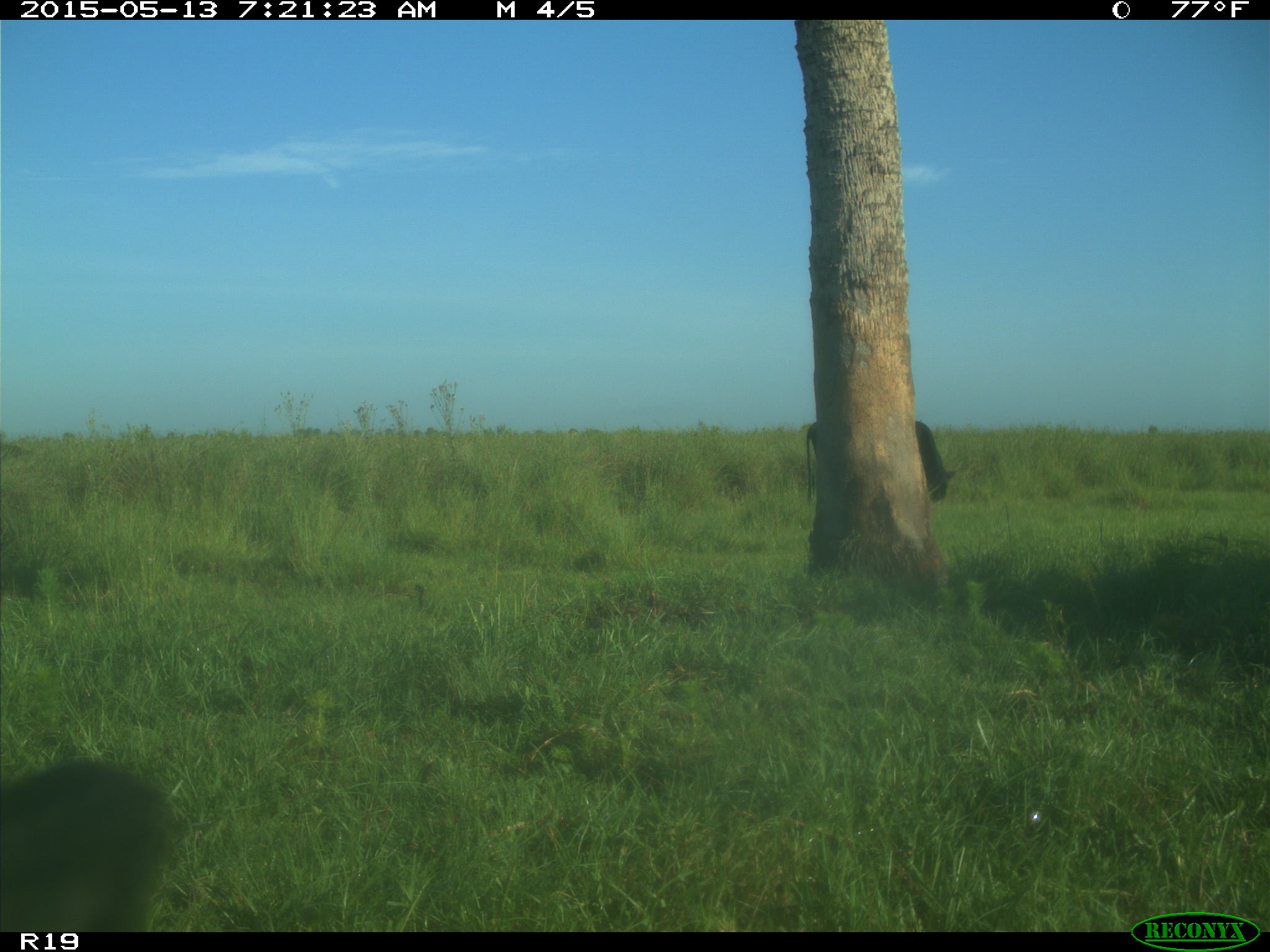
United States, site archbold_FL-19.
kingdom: Animalia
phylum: Chordata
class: Mammalia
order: Artiodactyla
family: Bovidae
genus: Bos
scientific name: Bos taurus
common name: domestic cow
Bos taurus (domestic cow).